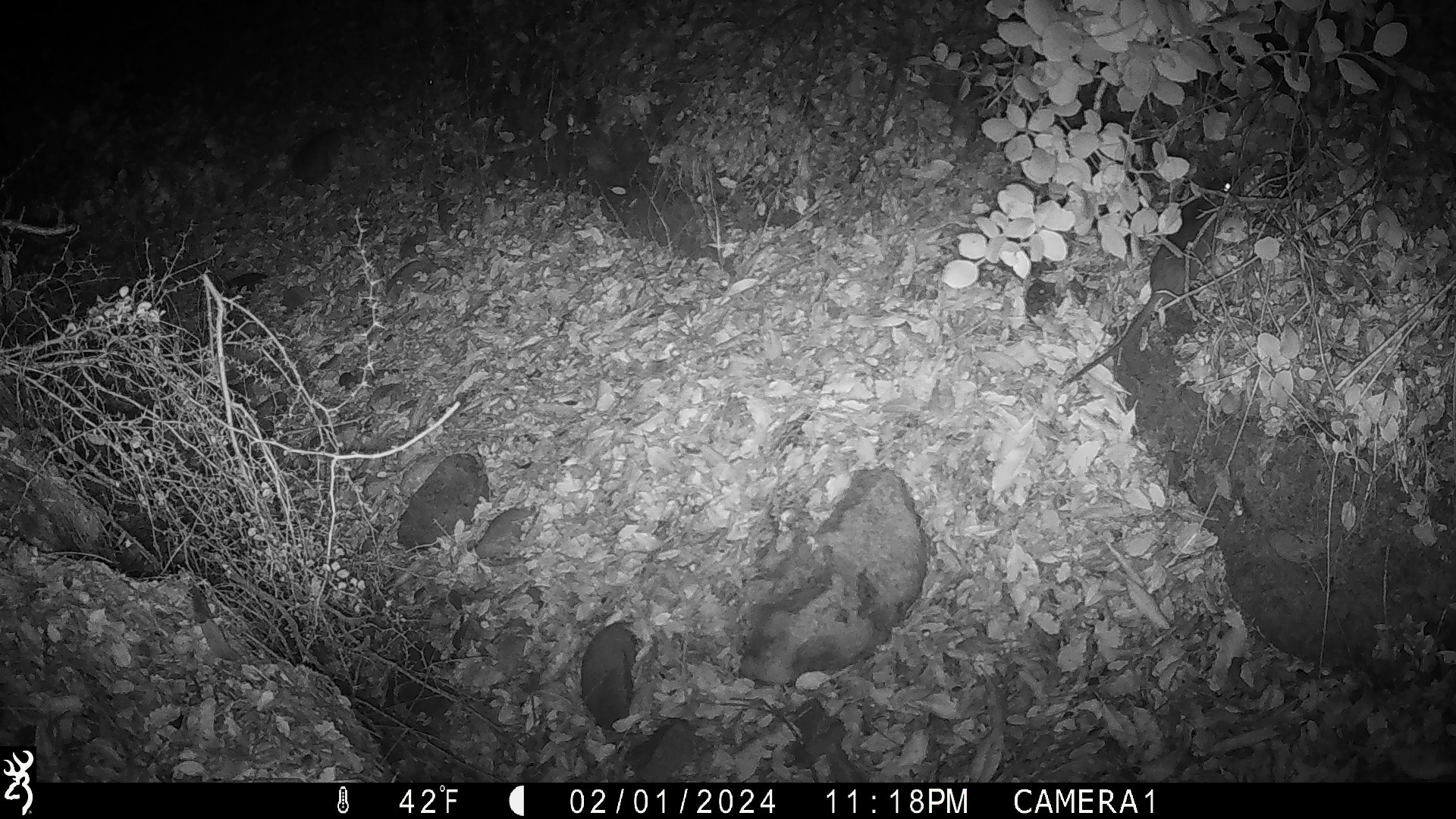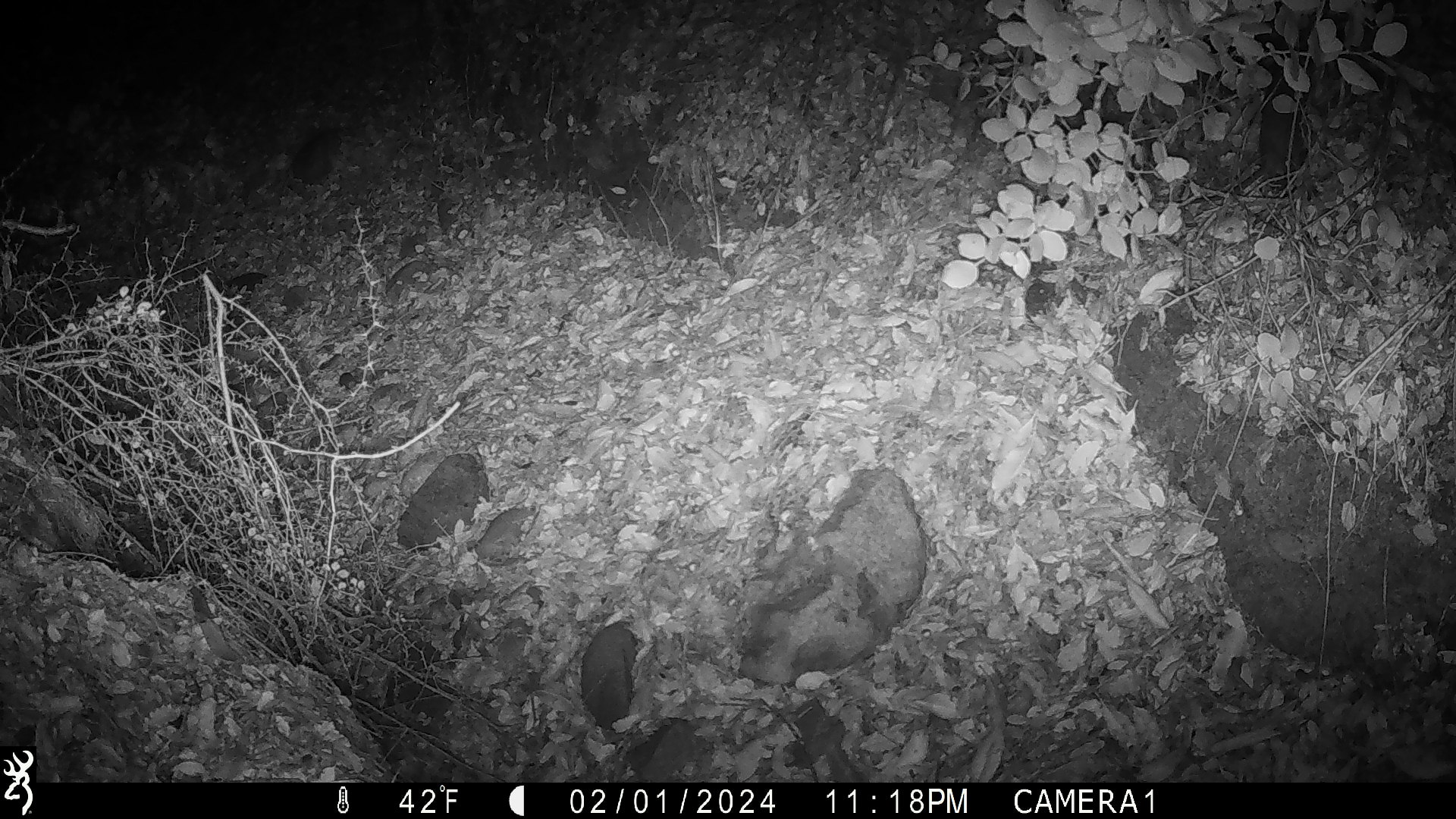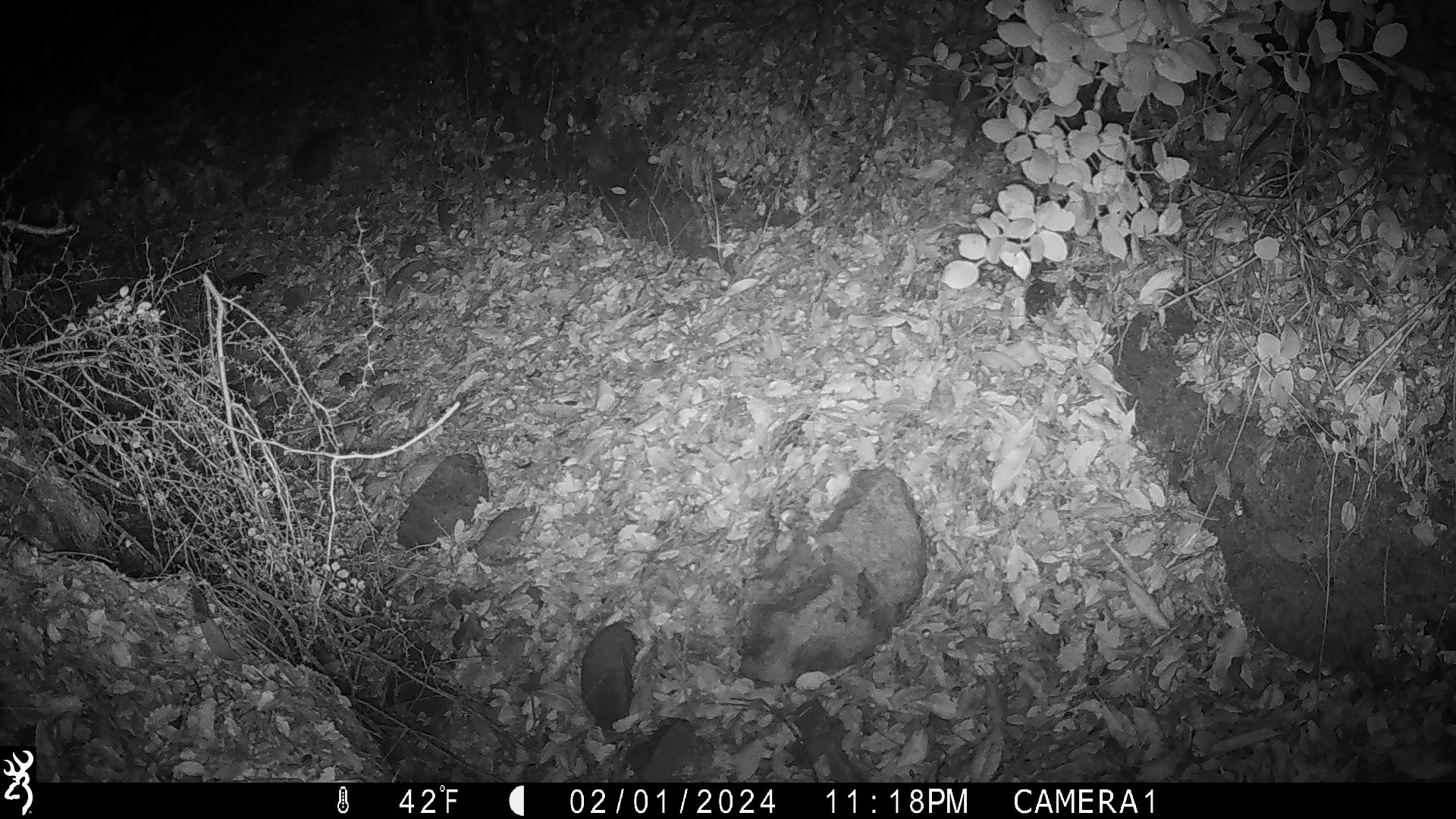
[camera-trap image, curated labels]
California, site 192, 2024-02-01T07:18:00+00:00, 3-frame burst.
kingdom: Animalia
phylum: Chordata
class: Mammalia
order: Rodentia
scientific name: Rodentia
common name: mouse or rat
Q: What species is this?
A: Mouse or rat (Rodentia).